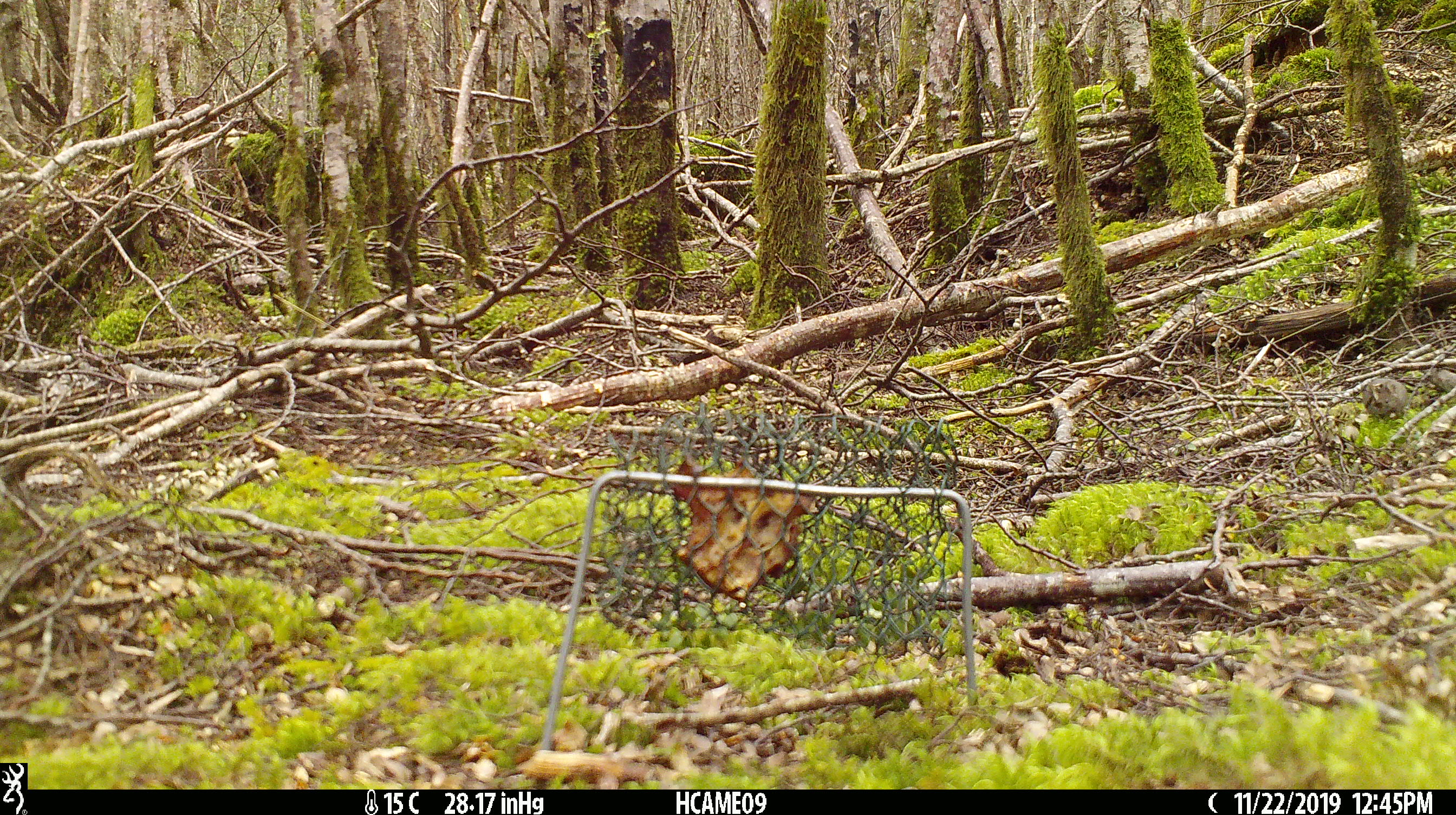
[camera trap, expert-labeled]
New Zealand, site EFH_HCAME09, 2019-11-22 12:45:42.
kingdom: Animalia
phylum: Chordata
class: Mammalia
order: Rodentia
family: Muridae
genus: Mus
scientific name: Mus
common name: mouse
Mouse (Mus).